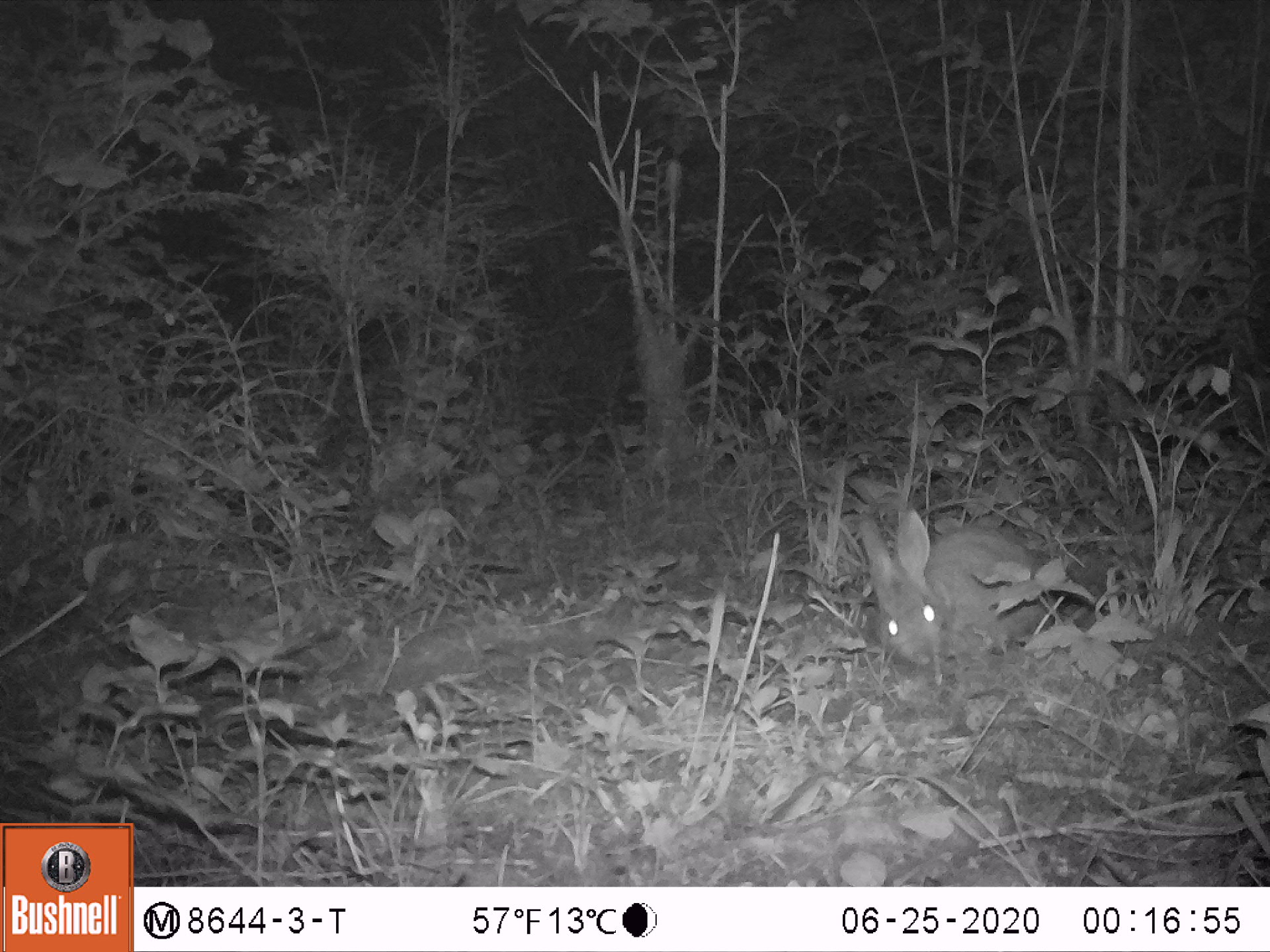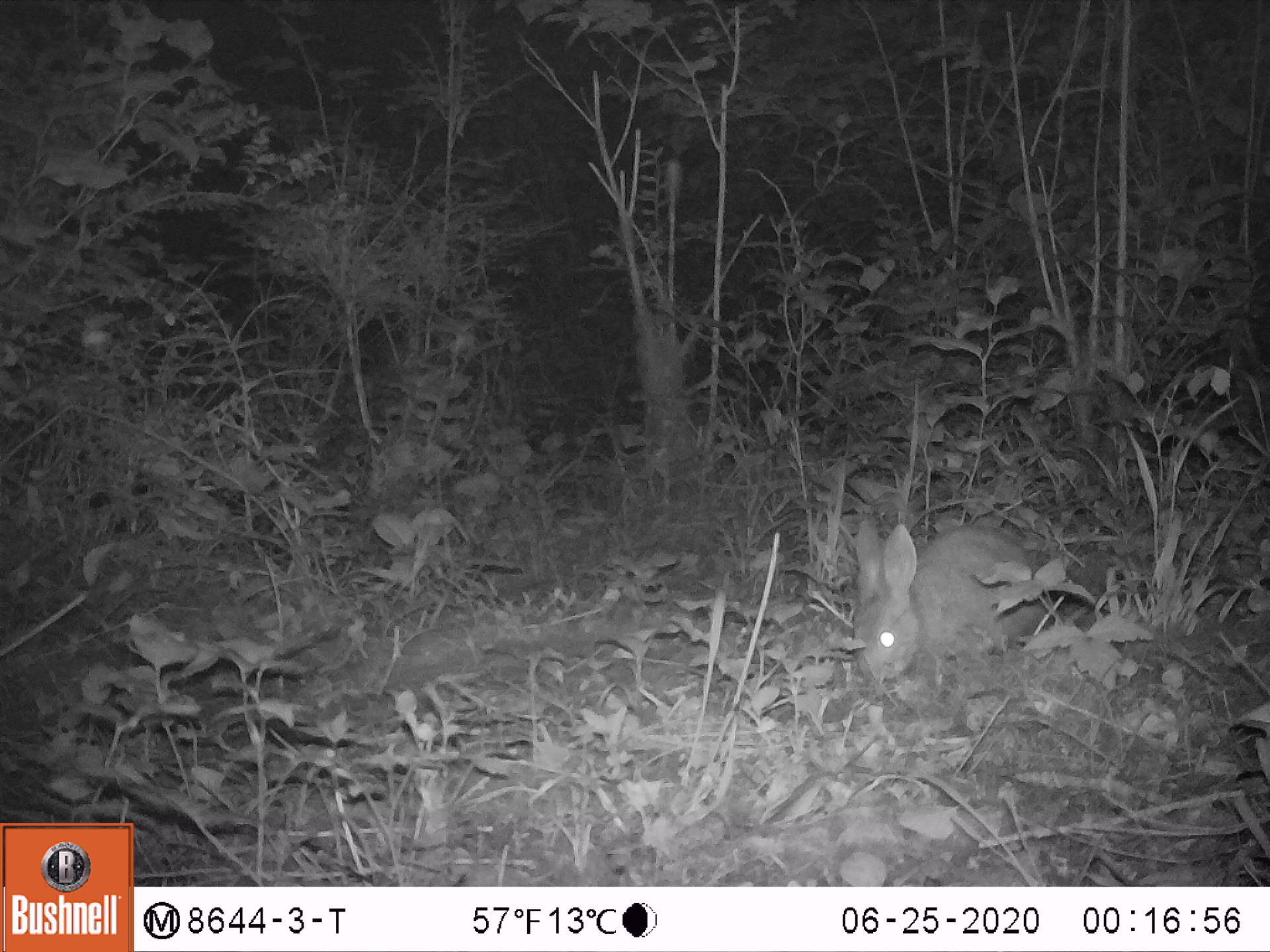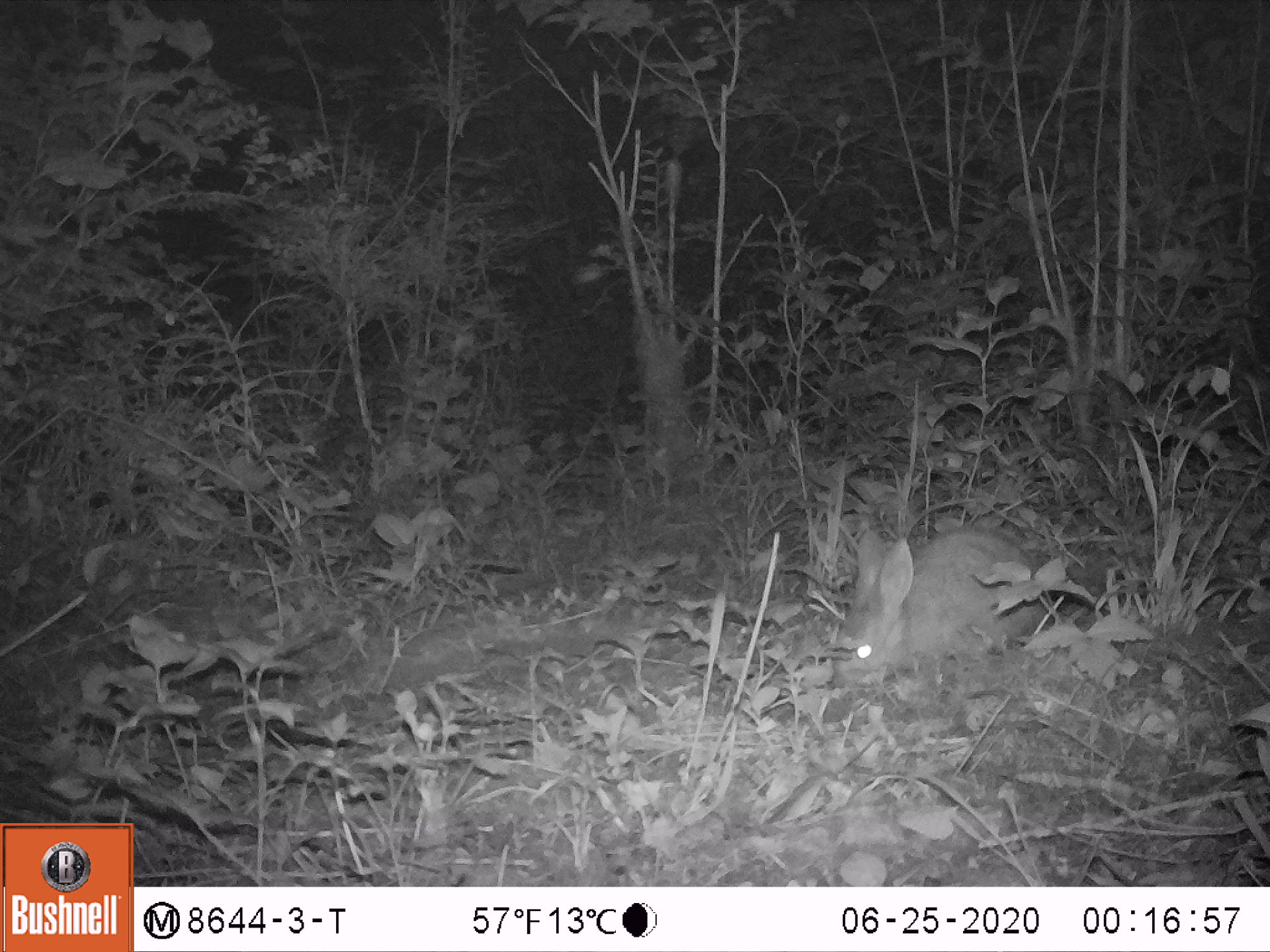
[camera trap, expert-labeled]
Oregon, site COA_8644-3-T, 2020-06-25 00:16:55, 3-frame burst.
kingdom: Animalia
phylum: Chordata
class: Mammalia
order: Lagomorpha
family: Leporidae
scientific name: Leporidae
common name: hares and rabbits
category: leporidae family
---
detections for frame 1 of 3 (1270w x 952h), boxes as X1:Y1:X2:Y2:
leporidae family: 864:467:1064:687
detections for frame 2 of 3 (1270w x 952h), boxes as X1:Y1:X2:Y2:
leporidae family: 844:508:1059:685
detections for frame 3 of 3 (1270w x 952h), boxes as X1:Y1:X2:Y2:
leporidae family: 820:506:1062:701